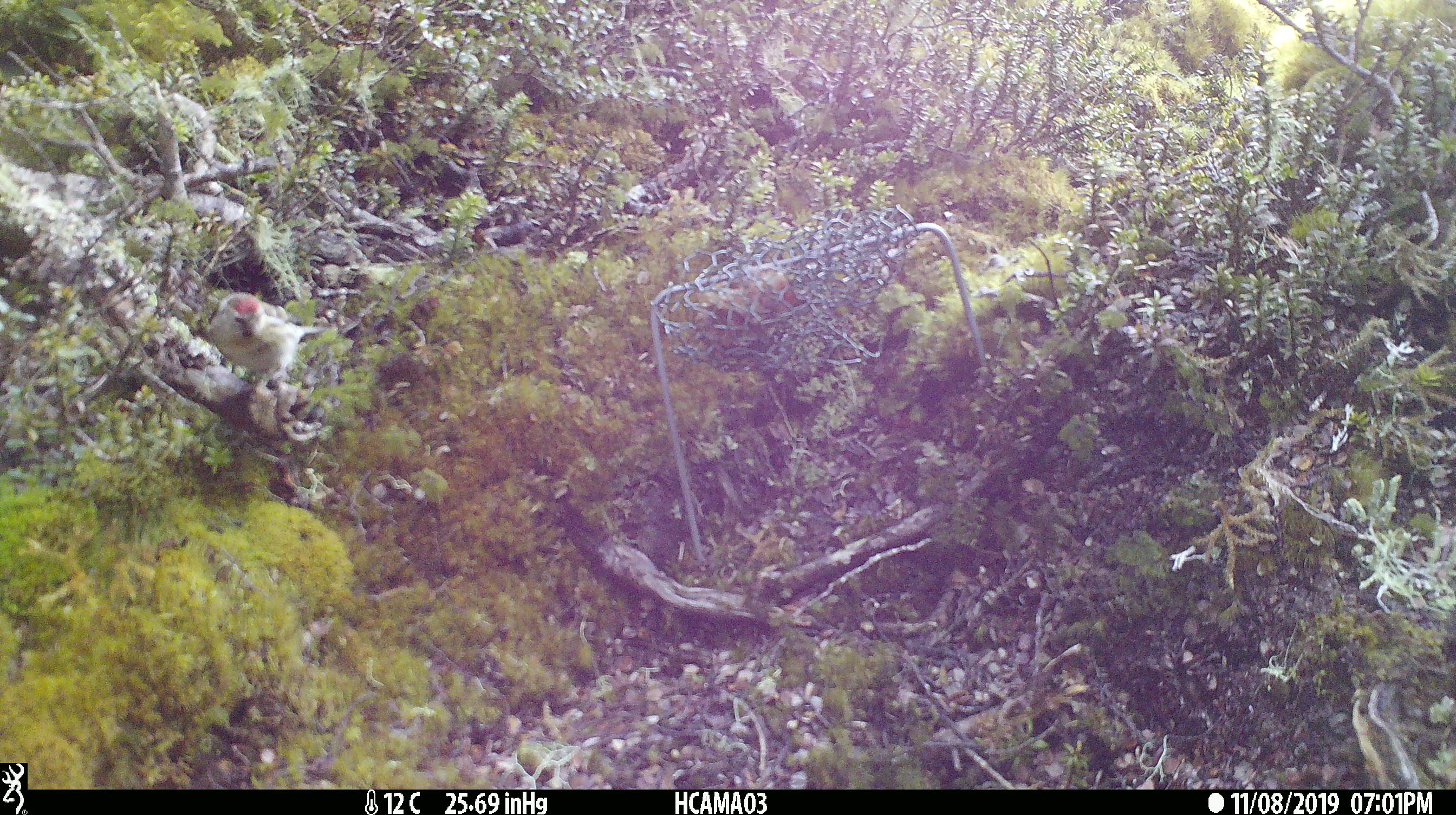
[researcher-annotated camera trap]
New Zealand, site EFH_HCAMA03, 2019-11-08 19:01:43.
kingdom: Animalia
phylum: Chordata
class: Aves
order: Passeriformes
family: Fringillidae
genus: Acanthis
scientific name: Acanthis flammea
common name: common redpoll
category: redpoll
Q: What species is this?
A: Redpoll (common redpoll) (Acanthis flammea).